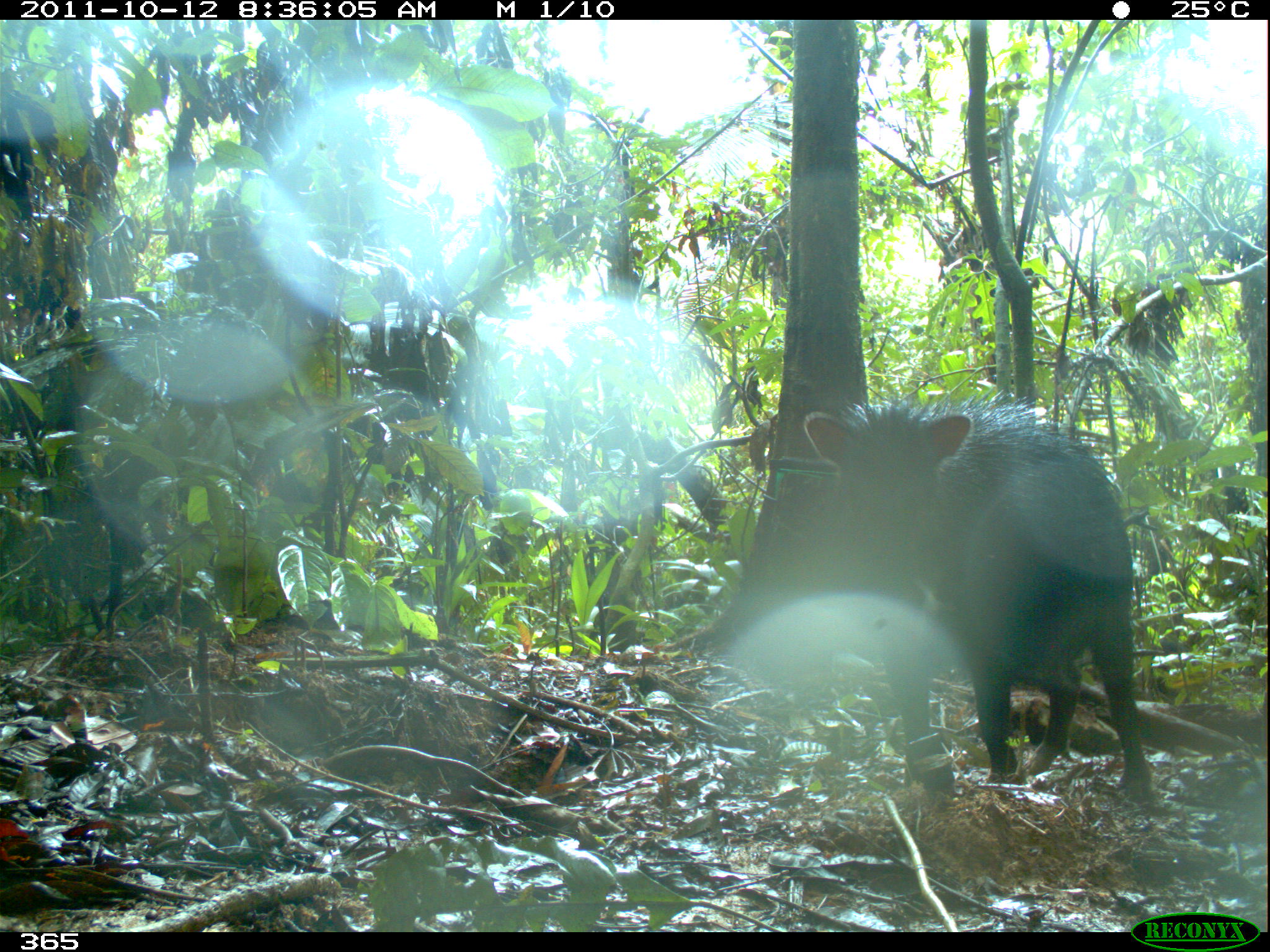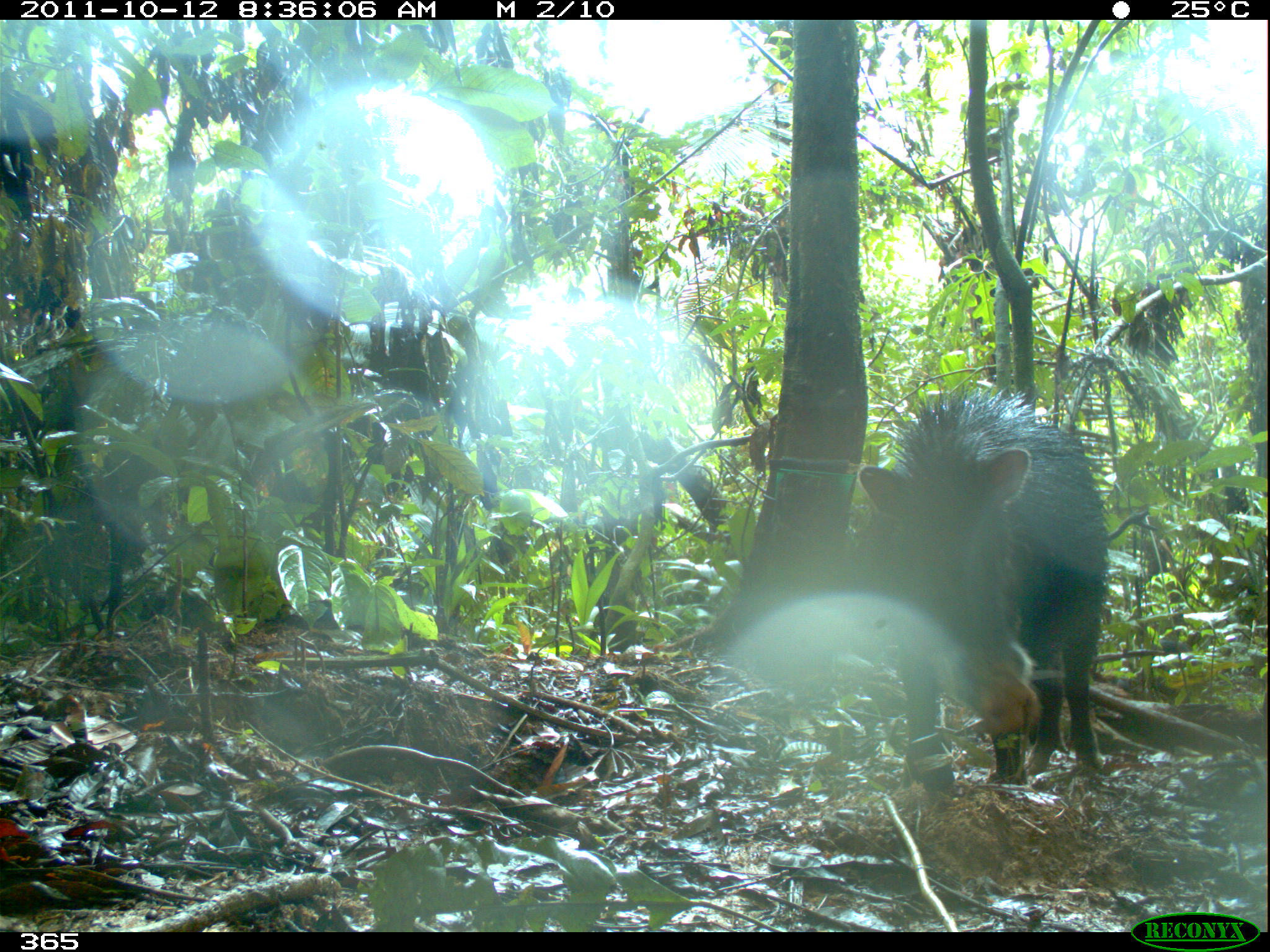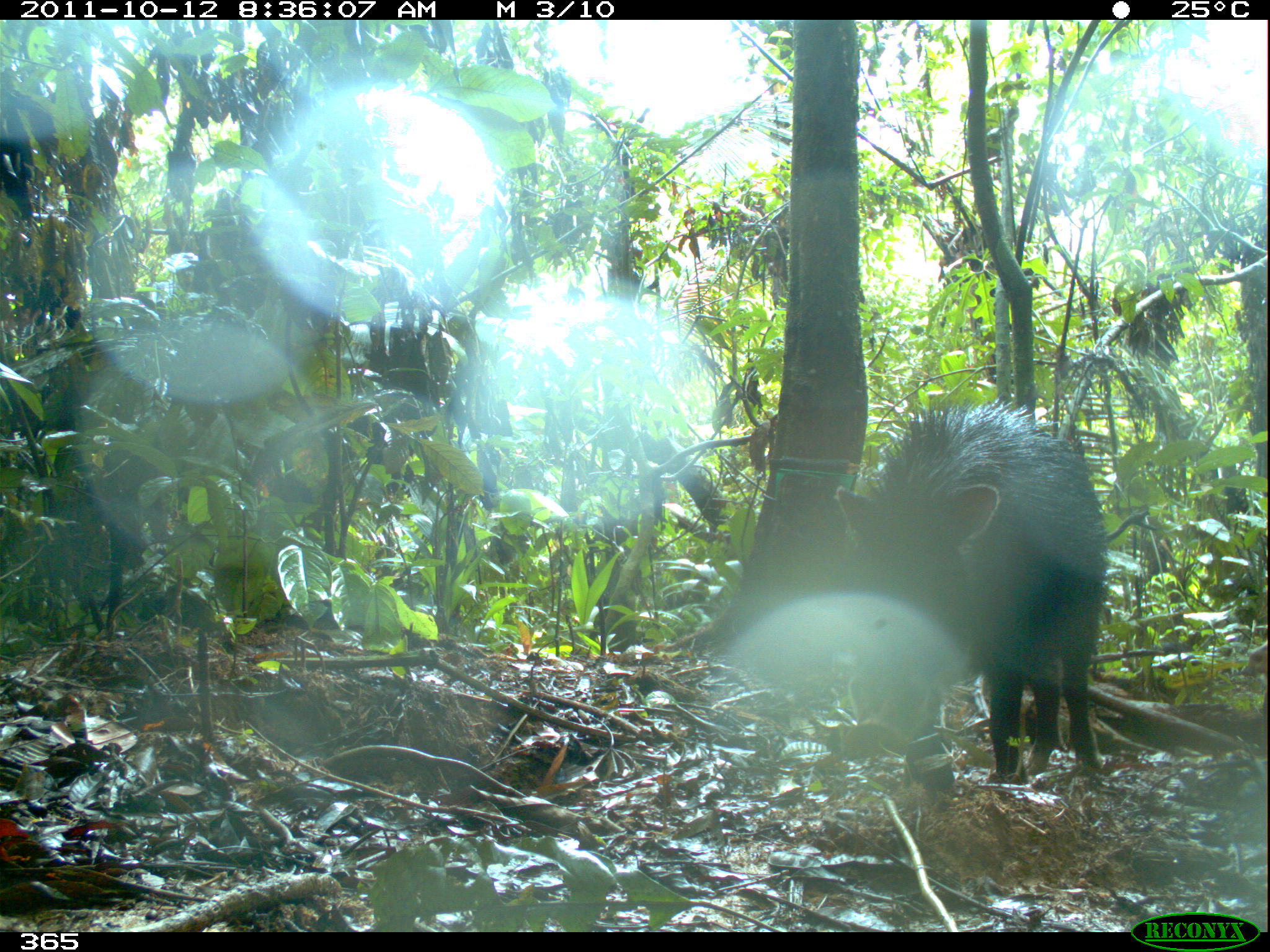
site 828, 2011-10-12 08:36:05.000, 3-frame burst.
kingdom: Animalia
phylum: Chordata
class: Mammalia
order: Artiodactyla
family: Tayassuidae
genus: Tayassu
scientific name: Tayassu pecari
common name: white-lipped peccary